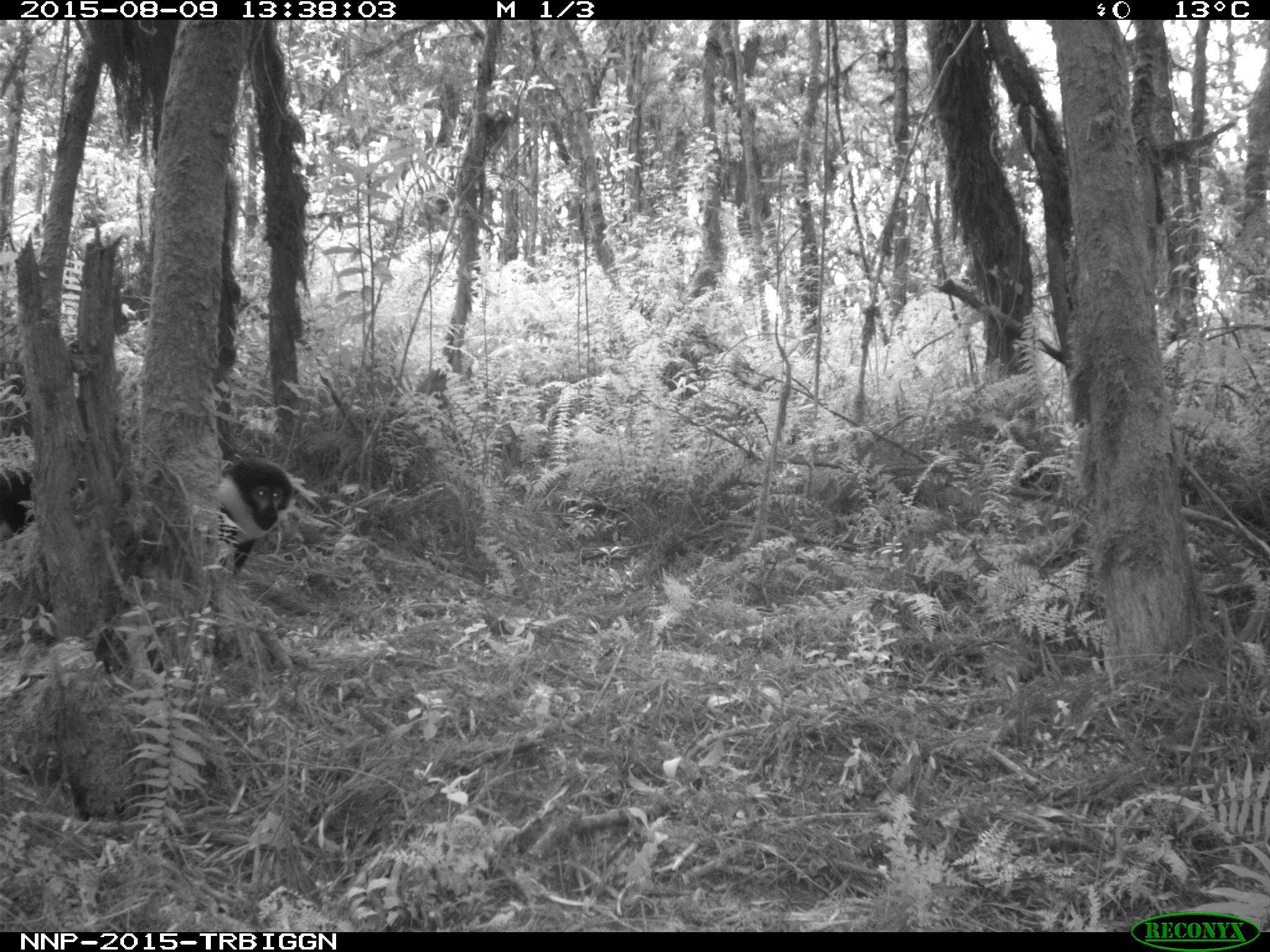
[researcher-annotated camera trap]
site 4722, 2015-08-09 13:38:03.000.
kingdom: Animalia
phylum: Chordata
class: Mammalia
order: Primates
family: Cercopithecidae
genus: Allochrocebus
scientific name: Allochrocebus lhoesti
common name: l'hoest's monkey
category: cercopithecus lhoesti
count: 1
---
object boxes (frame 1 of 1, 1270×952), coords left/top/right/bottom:
cercopithecus lhoesti: 0/457/294/572